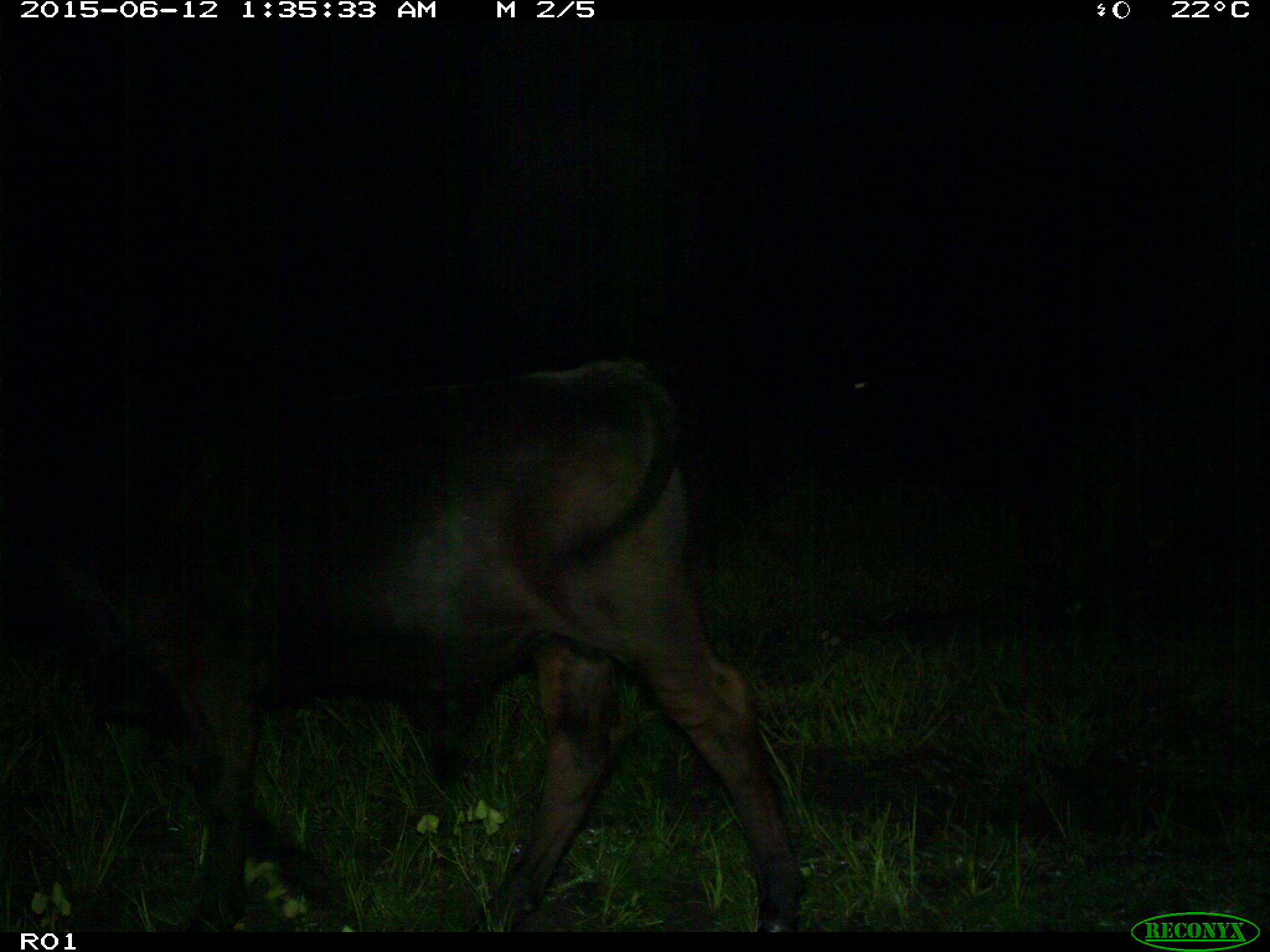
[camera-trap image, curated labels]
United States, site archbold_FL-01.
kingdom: Animalia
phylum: Chordata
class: Mammalia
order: Artiodactyla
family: Bovidae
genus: Bos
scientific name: Bos taurus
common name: domestic cow